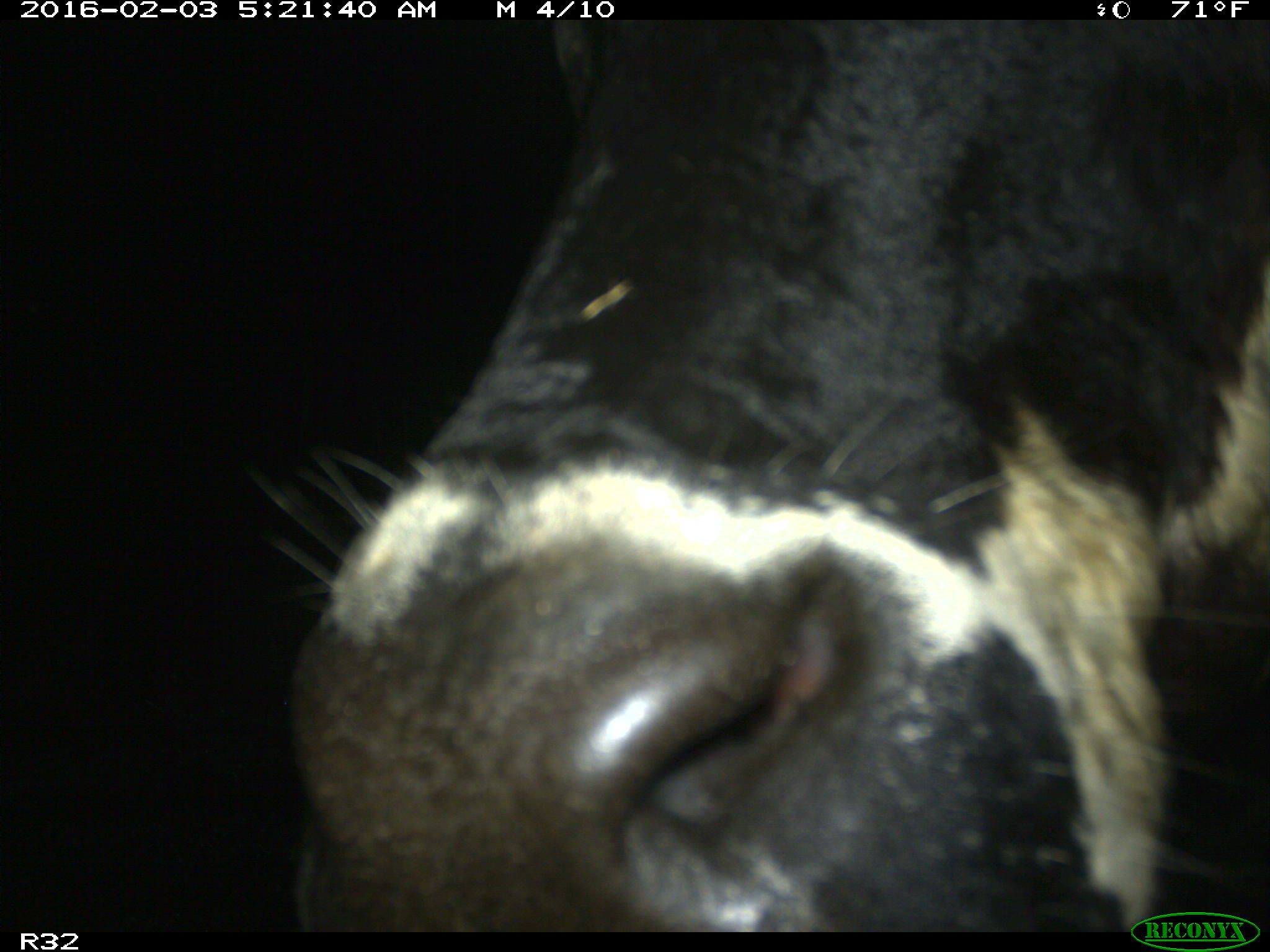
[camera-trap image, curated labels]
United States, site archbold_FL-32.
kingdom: Animalia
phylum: Chordata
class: Mammalia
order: Artiodactyla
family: Bovidae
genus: Bos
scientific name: Bos taurus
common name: domestic cow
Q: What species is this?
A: Bos taurus (domestic cow).